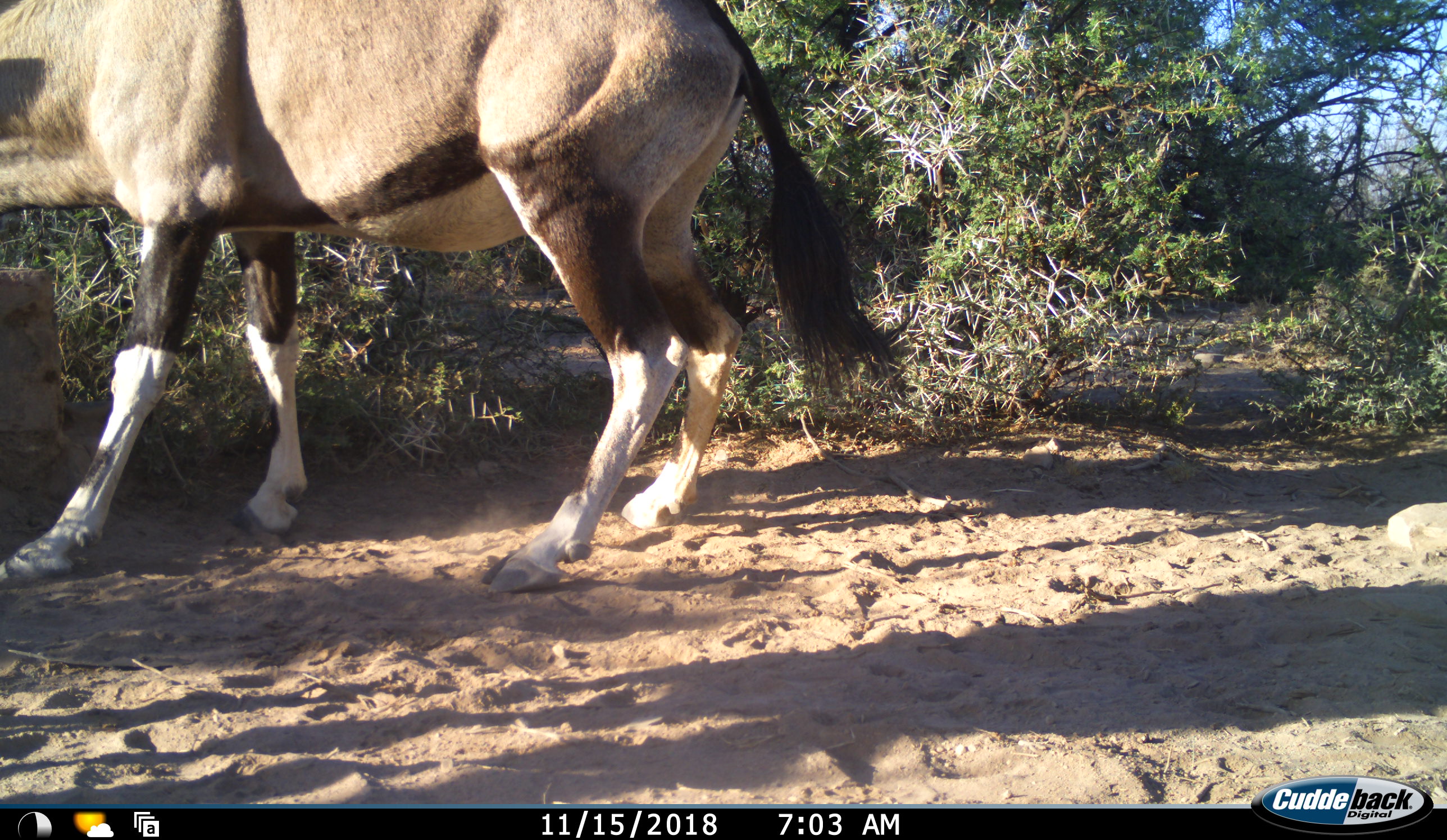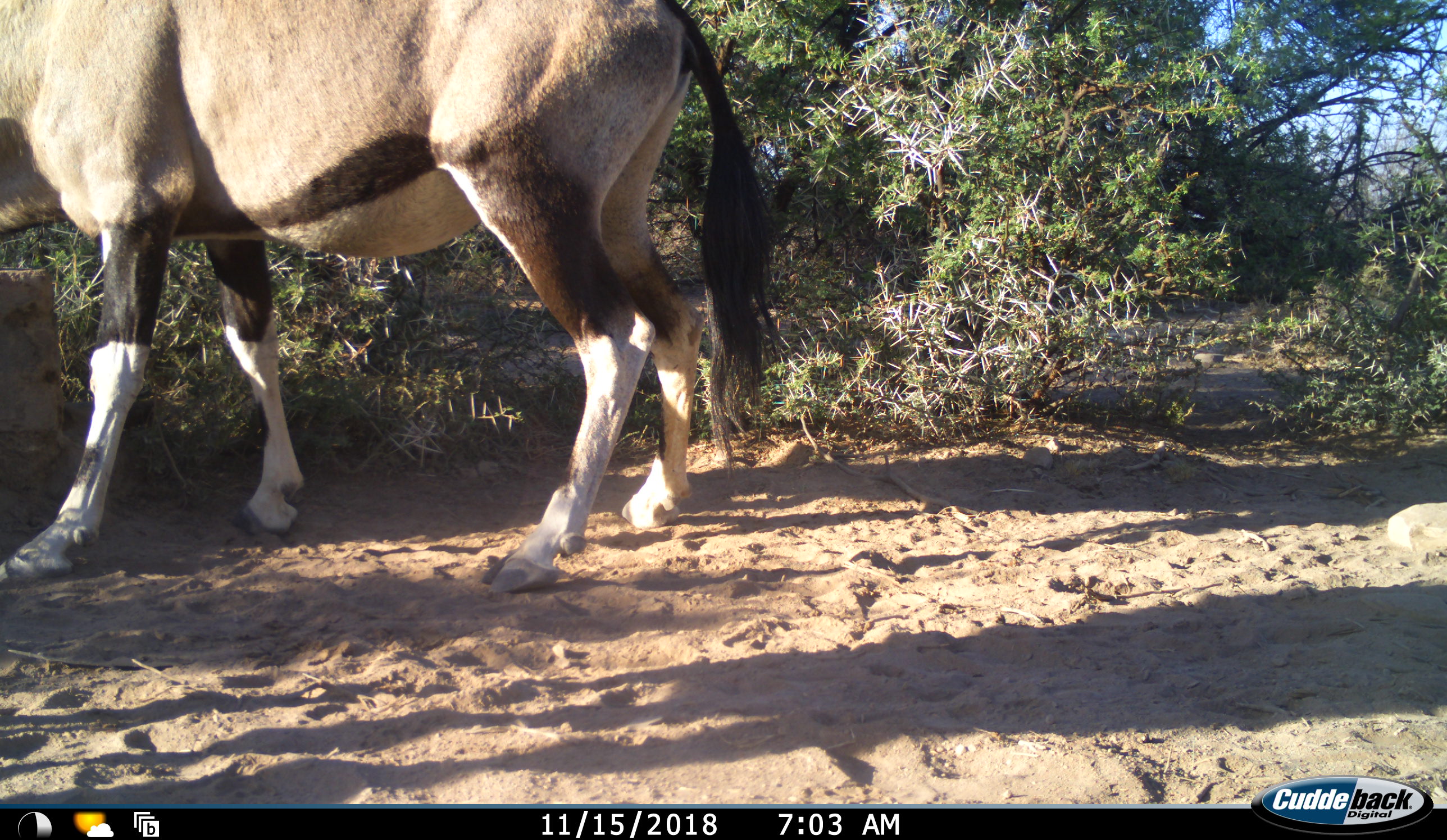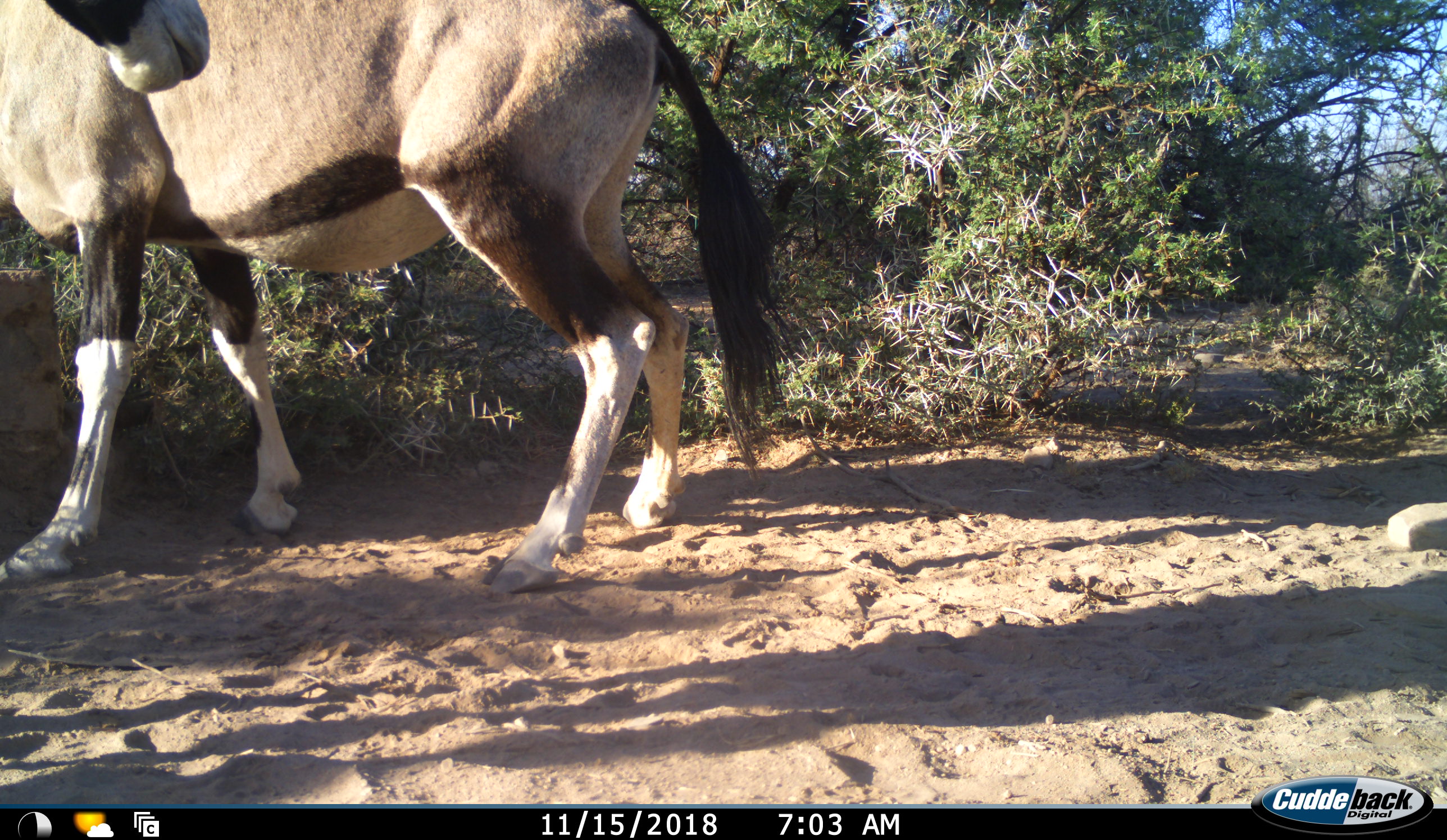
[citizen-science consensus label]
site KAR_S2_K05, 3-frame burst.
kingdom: Animalia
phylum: Chordata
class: Mammalia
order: Artiodactyla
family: Bovidae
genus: Oryx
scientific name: Oryx gazella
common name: gemsbok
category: oryx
Oryx (gemsbok) (Oryx gazella), count 1. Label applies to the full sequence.